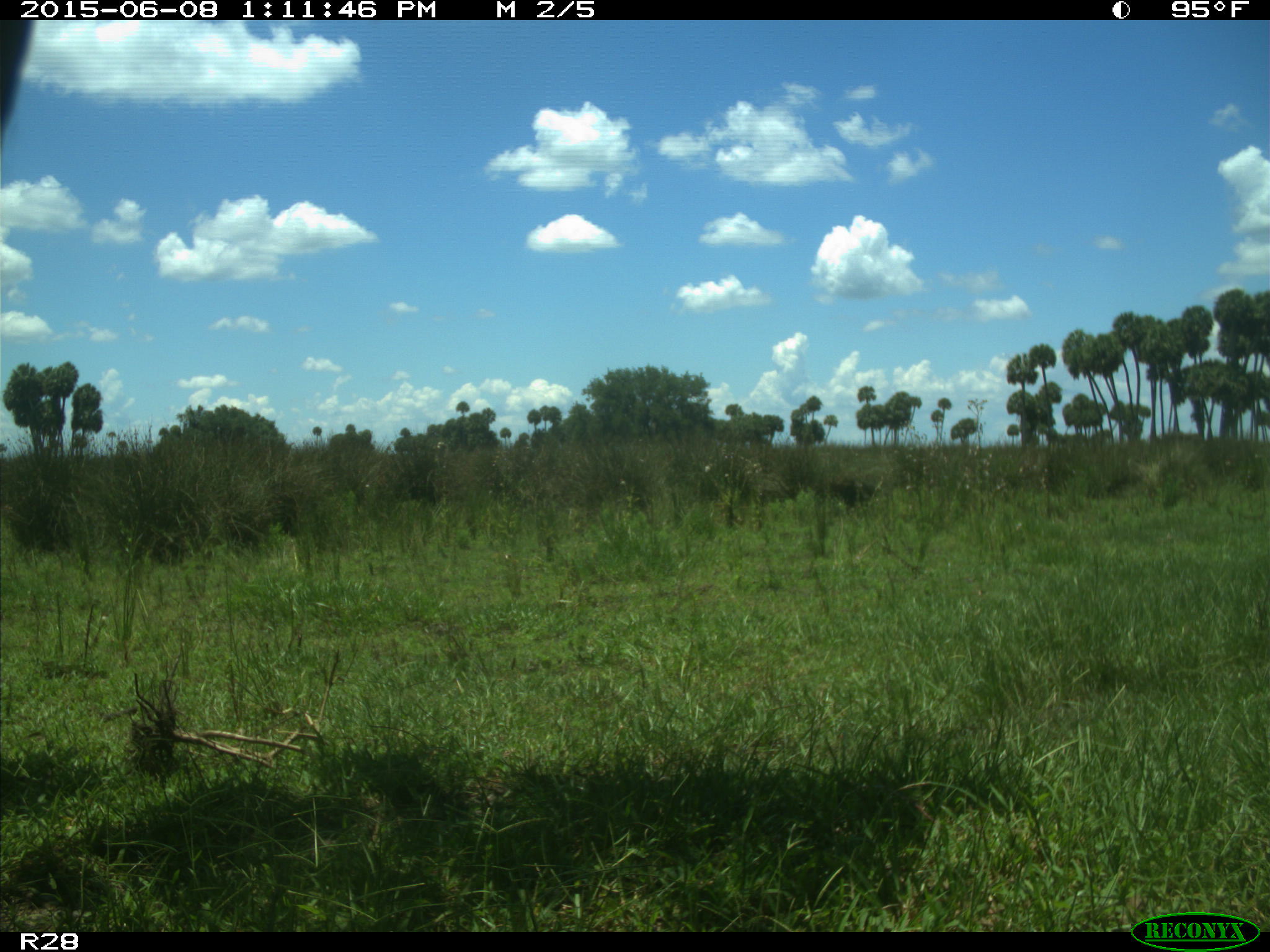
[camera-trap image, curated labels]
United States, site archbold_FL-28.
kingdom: Animalia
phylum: Chordata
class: Mammalia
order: Artiodactyla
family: Bovidae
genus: Bos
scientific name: Bos taurus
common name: domestic cow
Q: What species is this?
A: Bos taurus (domestic cow).